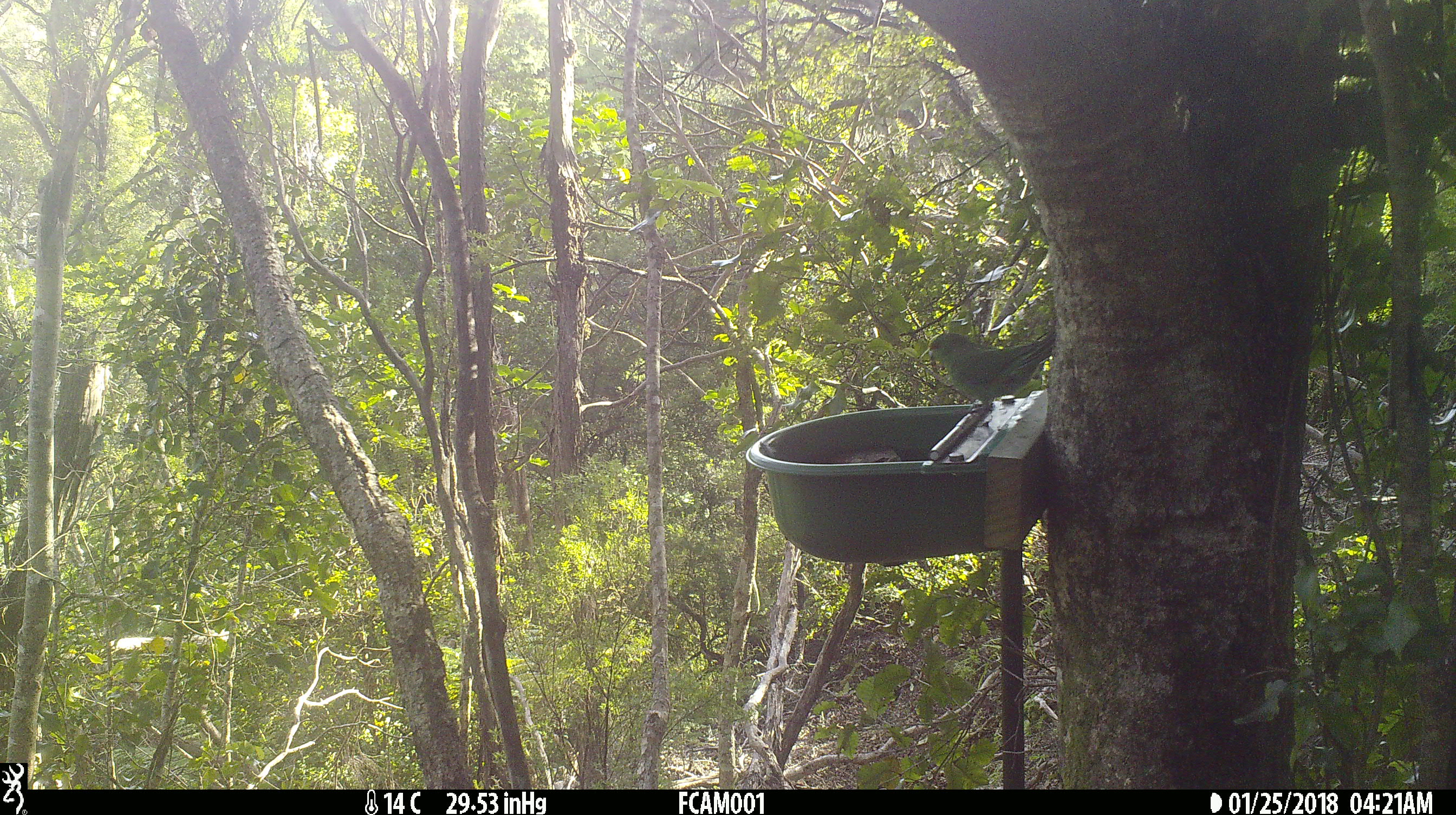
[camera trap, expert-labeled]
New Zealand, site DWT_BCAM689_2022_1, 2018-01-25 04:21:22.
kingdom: Animalia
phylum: Chordata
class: Aves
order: Psittaciformes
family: Psittaculidae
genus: Cyanoramphus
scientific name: Cyanoramphus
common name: parakeet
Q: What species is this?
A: Parakeet (Cyanoramphus).